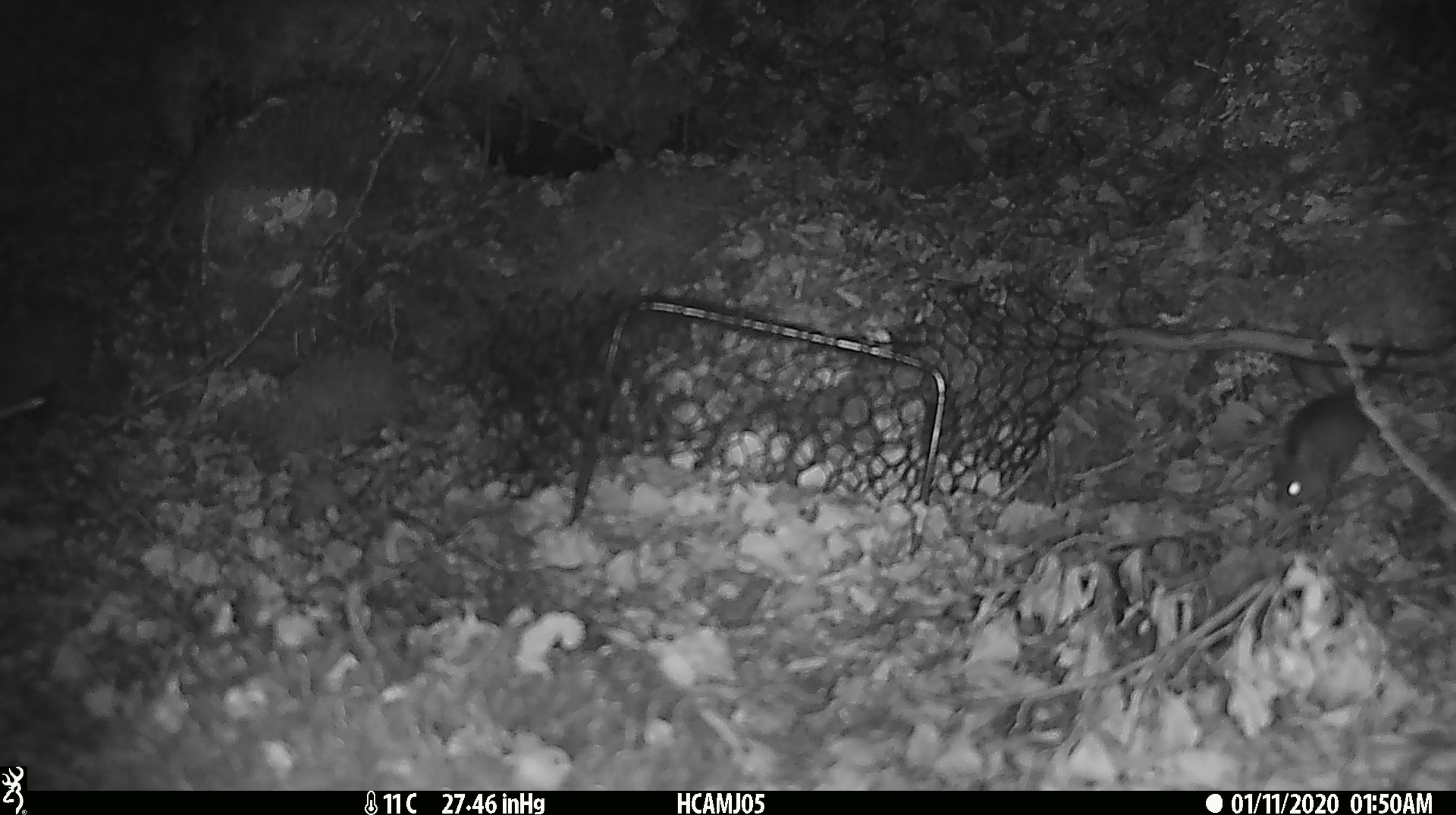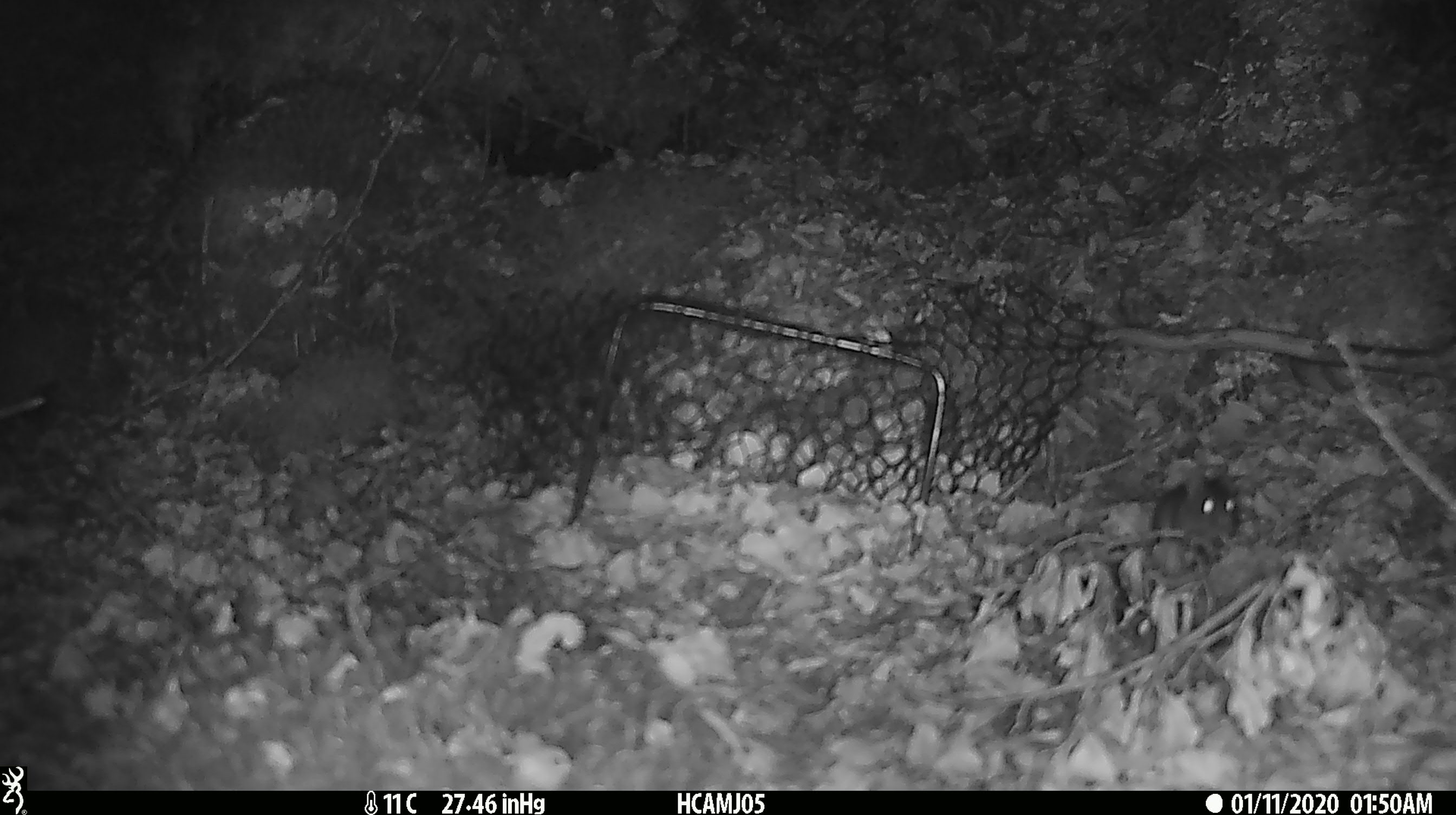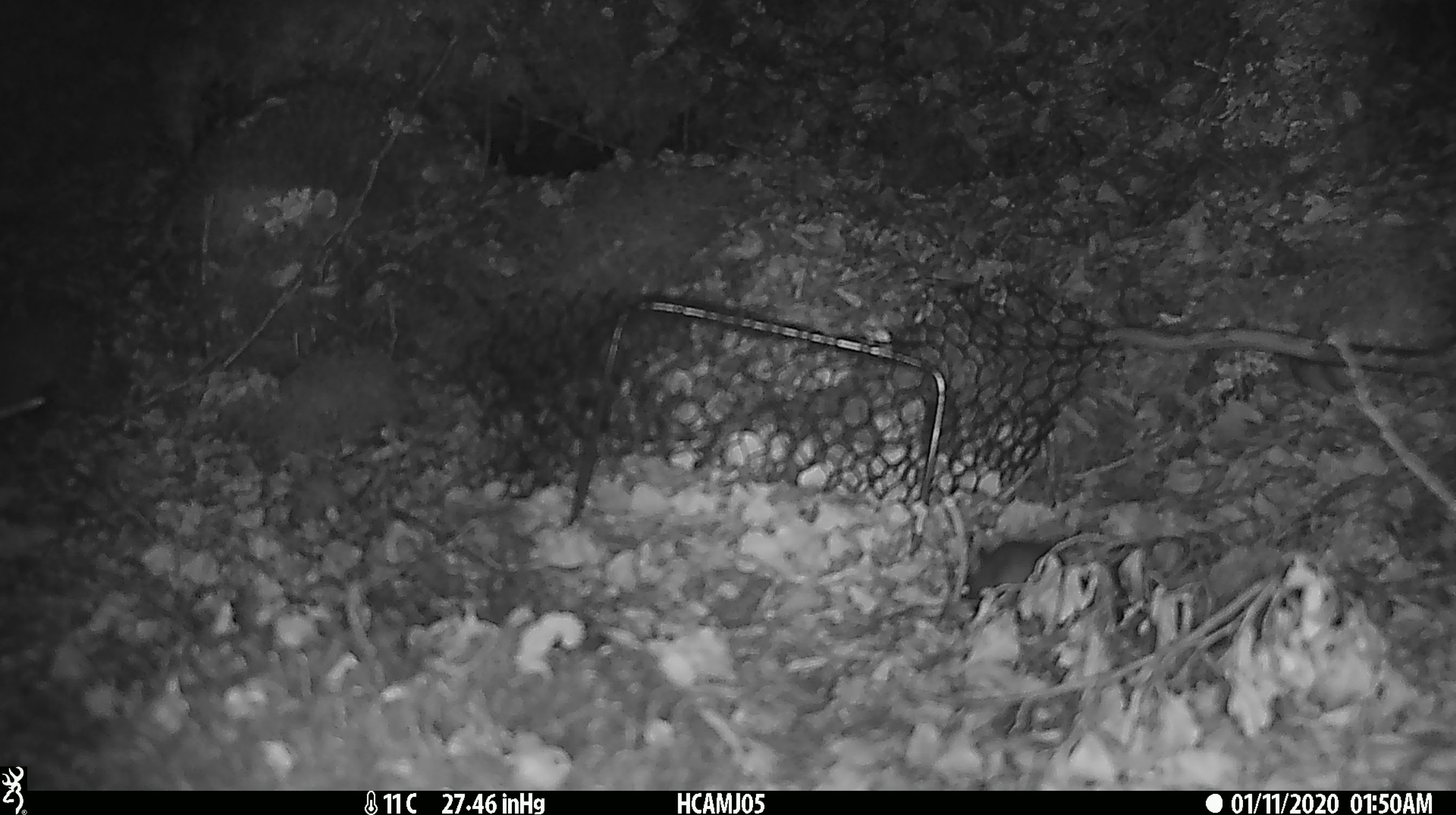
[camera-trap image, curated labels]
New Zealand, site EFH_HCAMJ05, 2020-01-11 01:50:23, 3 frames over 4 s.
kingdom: Animalia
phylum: Chordata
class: Mammalia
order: Rodentia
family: Muridae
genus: Mus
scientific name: Mus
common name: mouse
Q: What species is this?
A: Mouse (Mus).